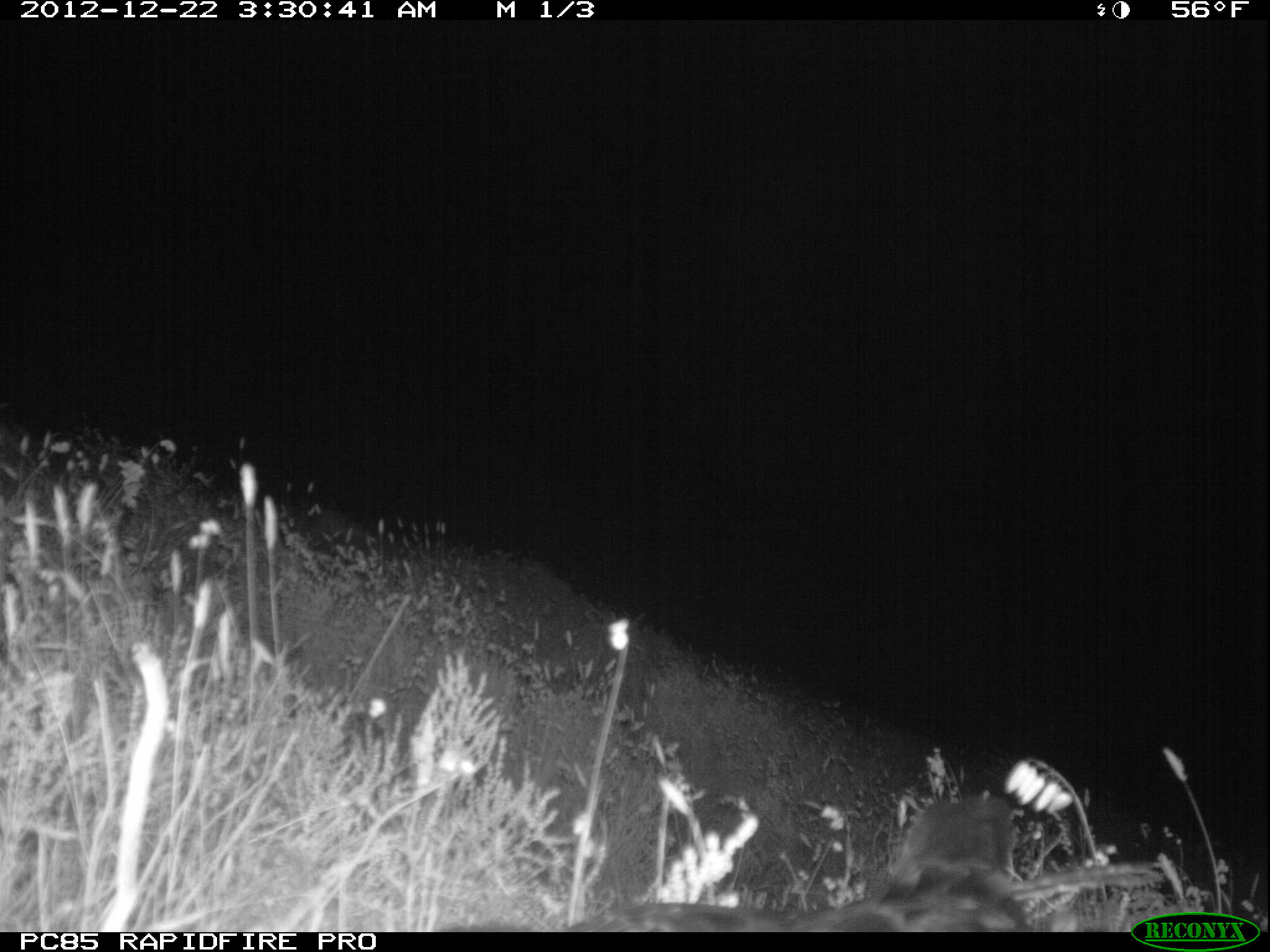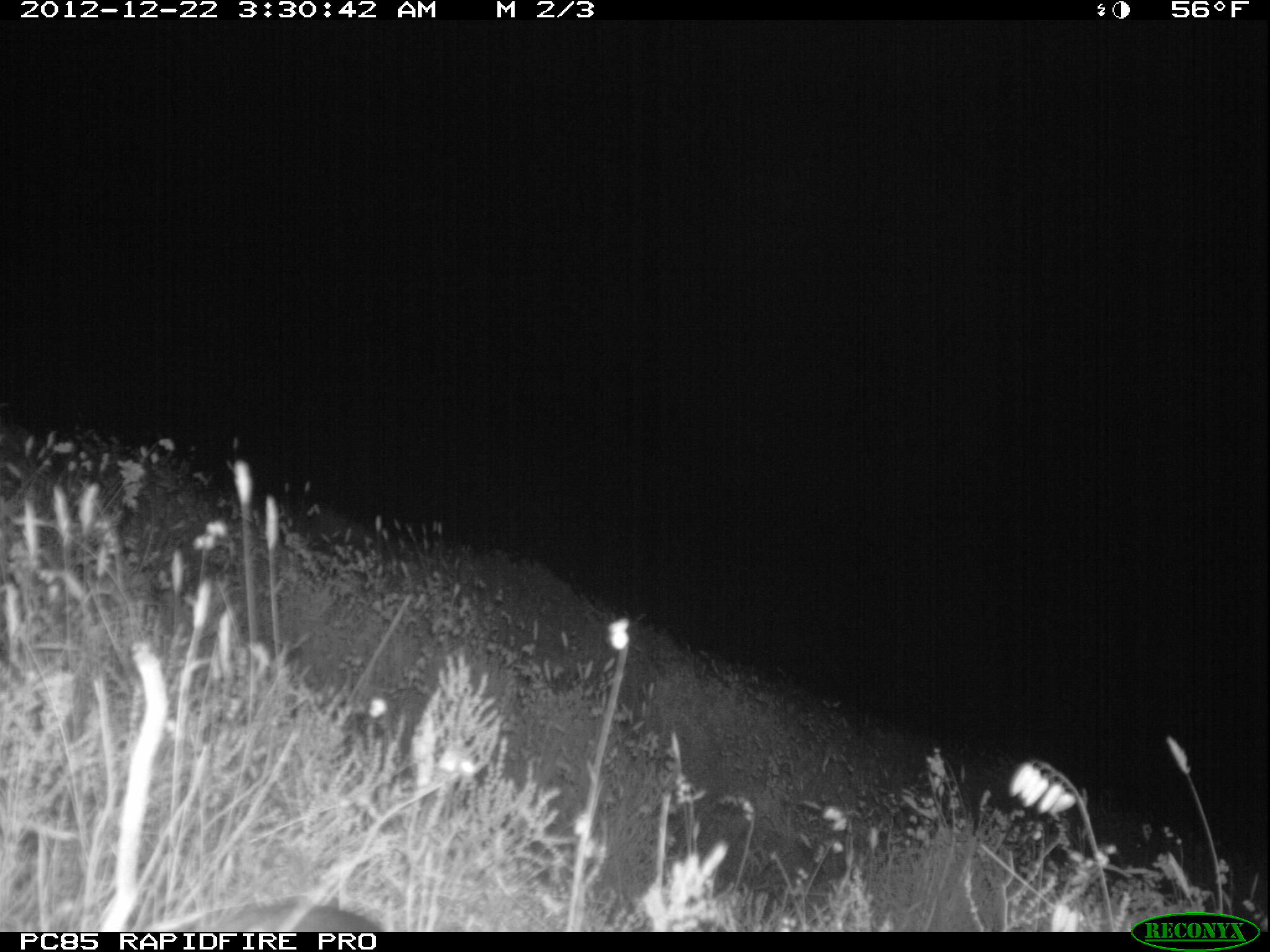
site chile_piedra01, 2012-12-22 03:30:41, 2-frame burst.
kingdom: Animalia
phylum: Chordata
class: Aves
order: Procellariiformes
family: Procellariidae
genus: Calonectris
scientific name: Calonectris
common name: shearwater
Shearwater (Calonectris).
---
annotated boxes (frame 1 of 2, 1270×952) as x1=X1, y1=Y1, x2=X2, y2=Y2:
shearwater: x1=558, y1=778, x2=1044, y2=936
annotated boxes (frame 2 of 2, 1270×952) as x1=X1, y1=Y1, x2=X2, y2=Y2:
unknown: x1=167, y1=897, x2=378, y2=931